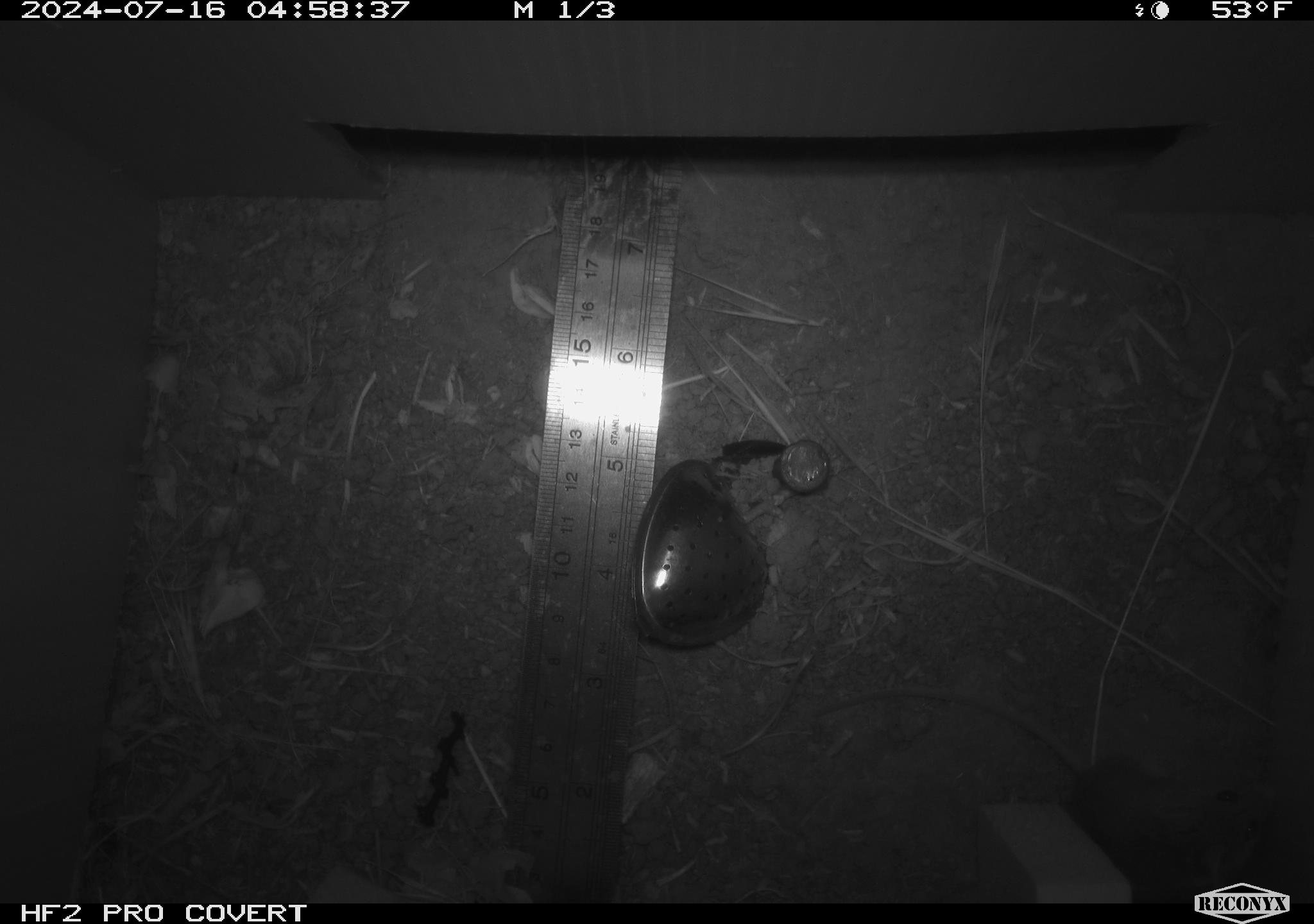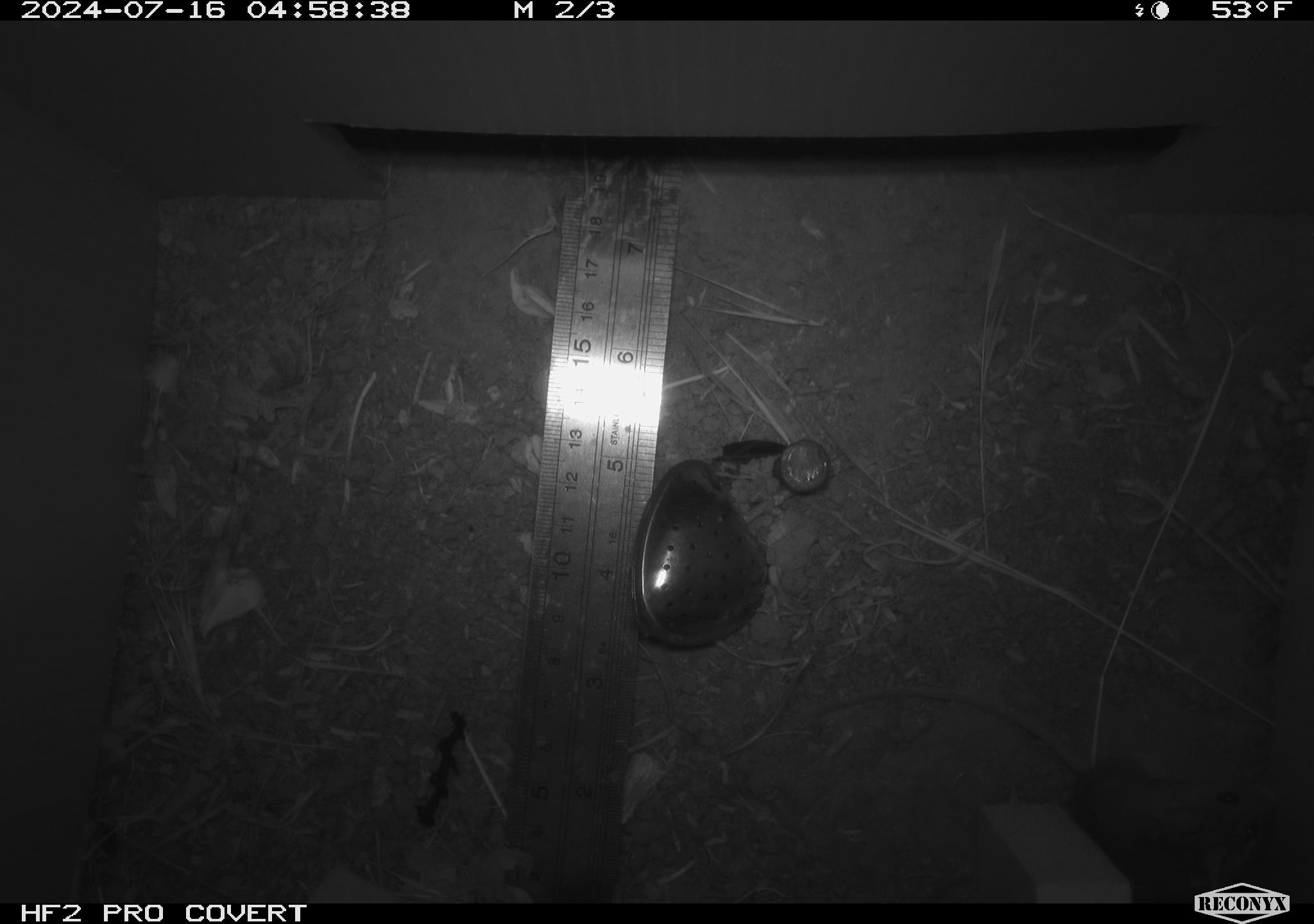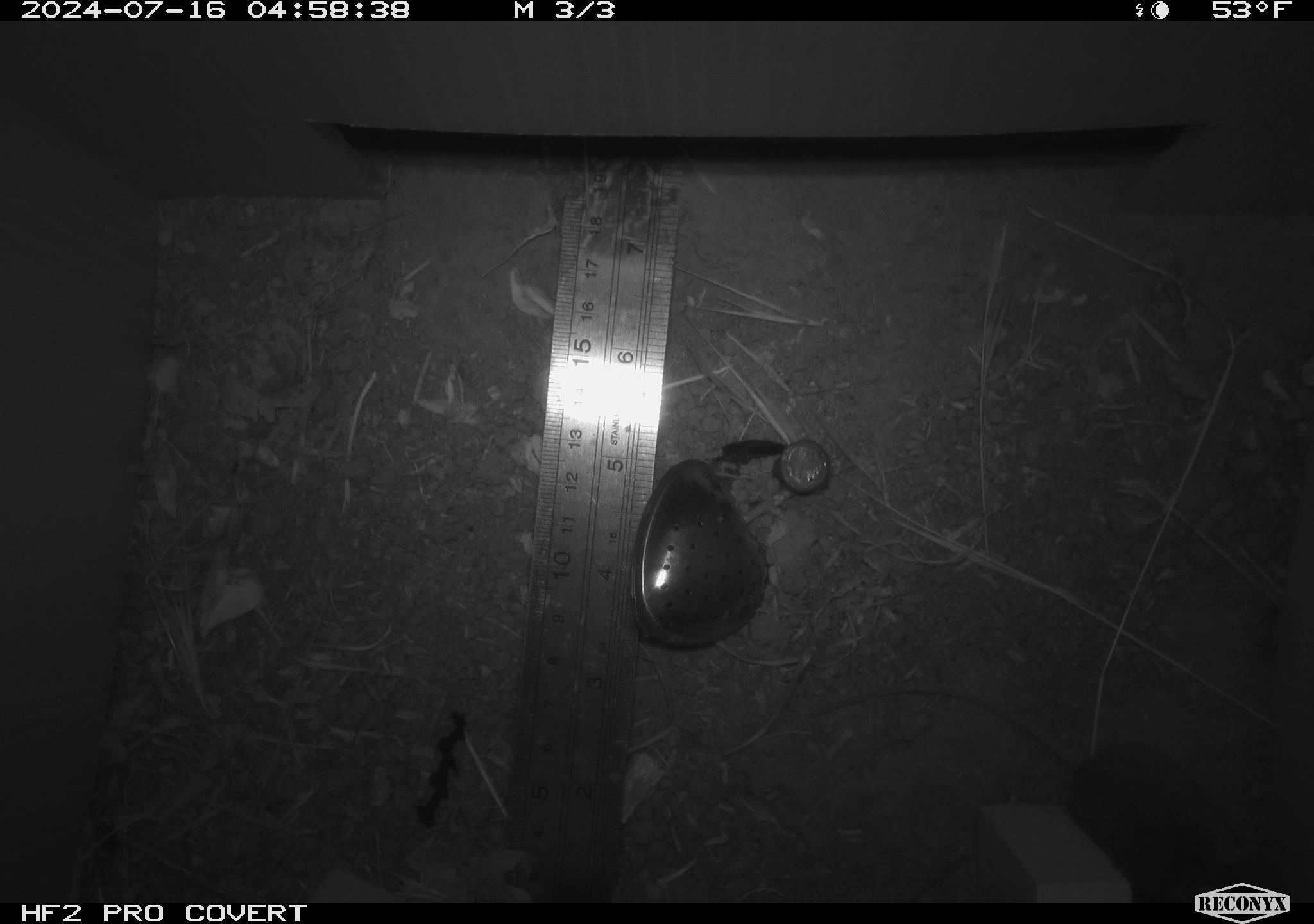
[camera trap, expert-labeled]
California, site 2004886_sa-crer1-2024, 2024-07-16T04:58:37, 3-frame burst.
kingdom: Animalia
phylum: Chordata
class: Mammalia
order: Rodentia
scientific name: Rodentia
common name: mouse species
Mouse species (Rodentia).